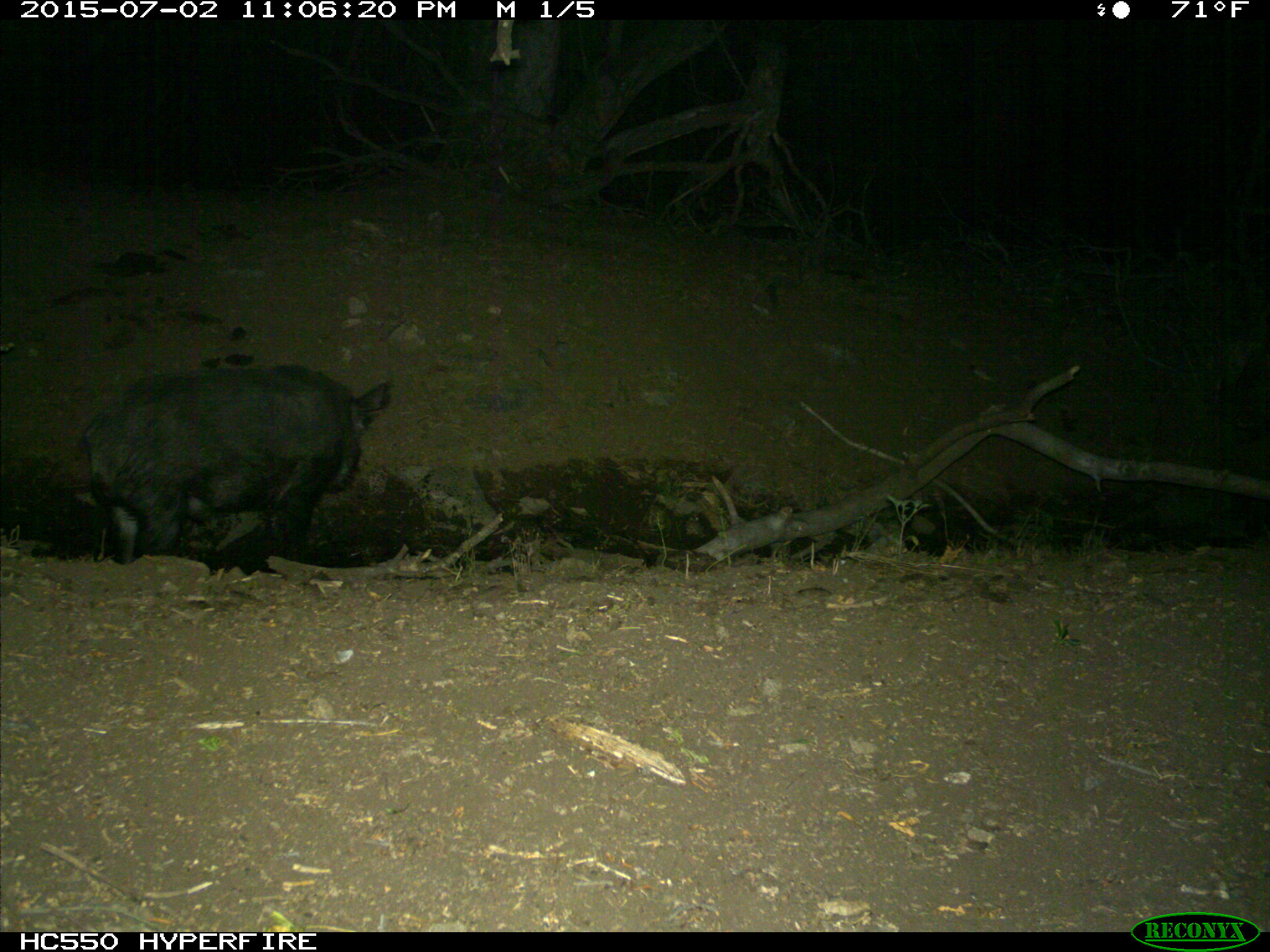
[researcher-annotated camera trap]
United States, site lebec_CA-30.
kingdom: Animalia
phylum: Chordata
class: Mammalia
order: Artiodactyla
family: Suidae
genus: Sus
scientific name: Sus scrofa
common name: wild boar